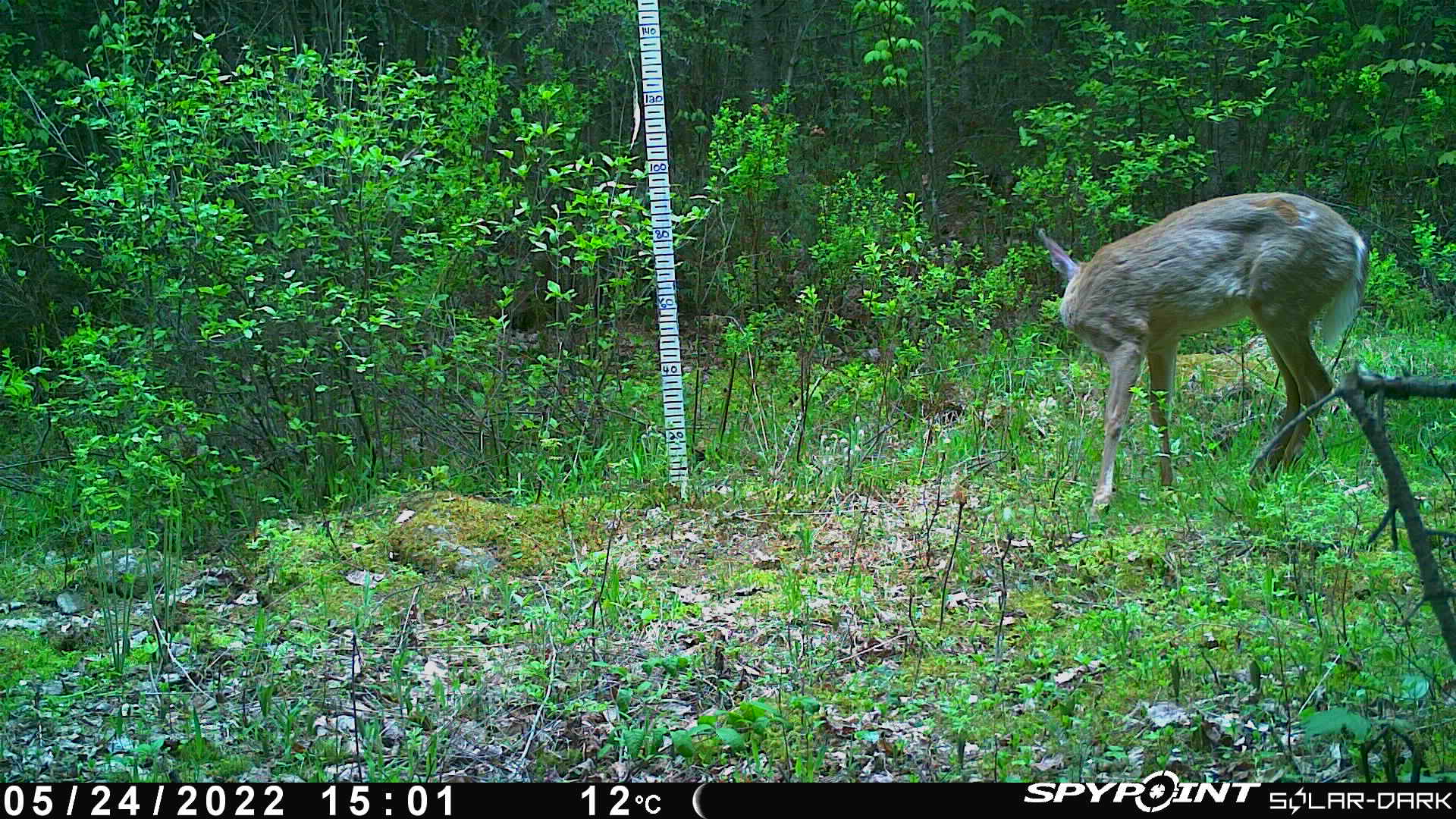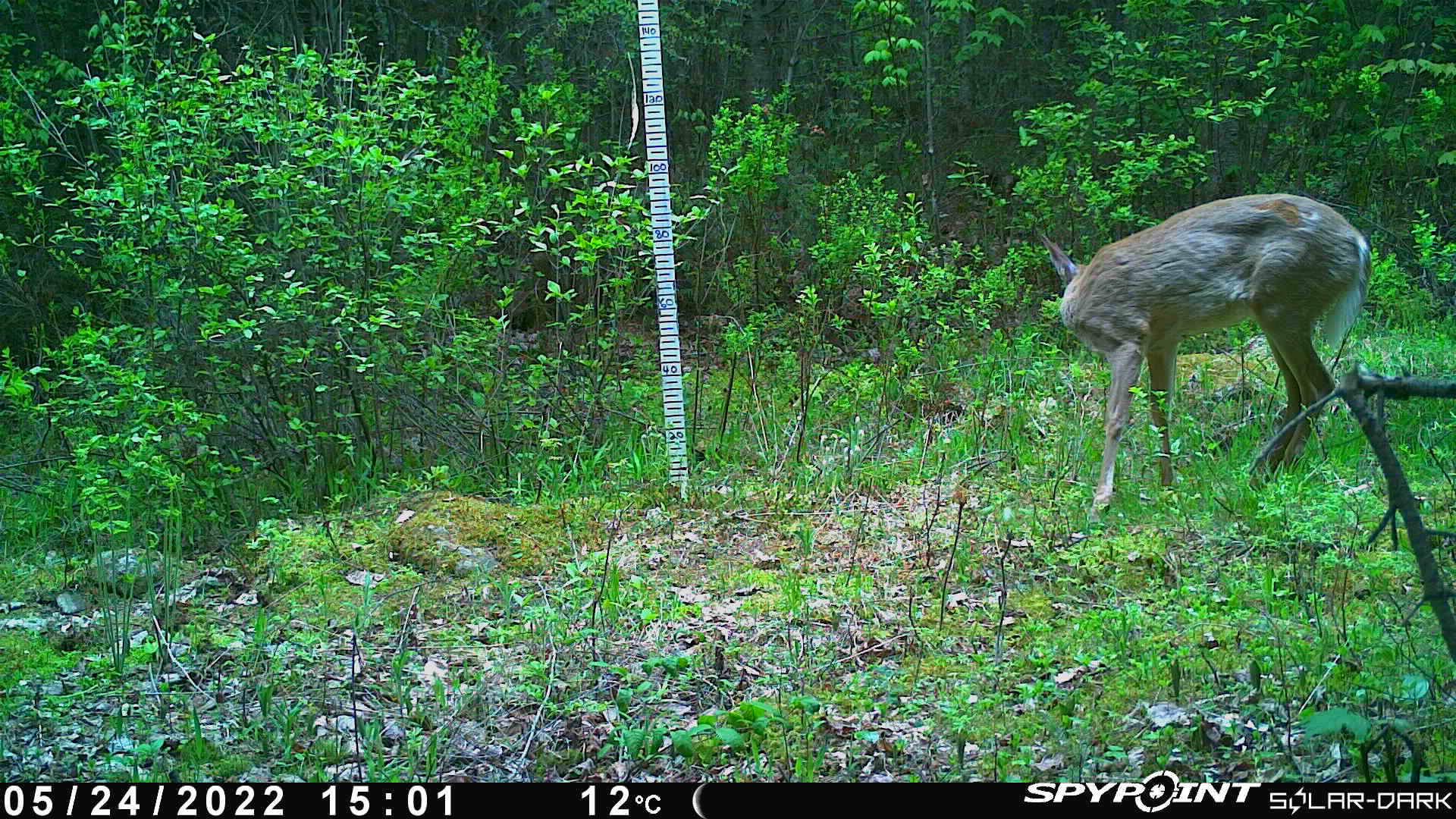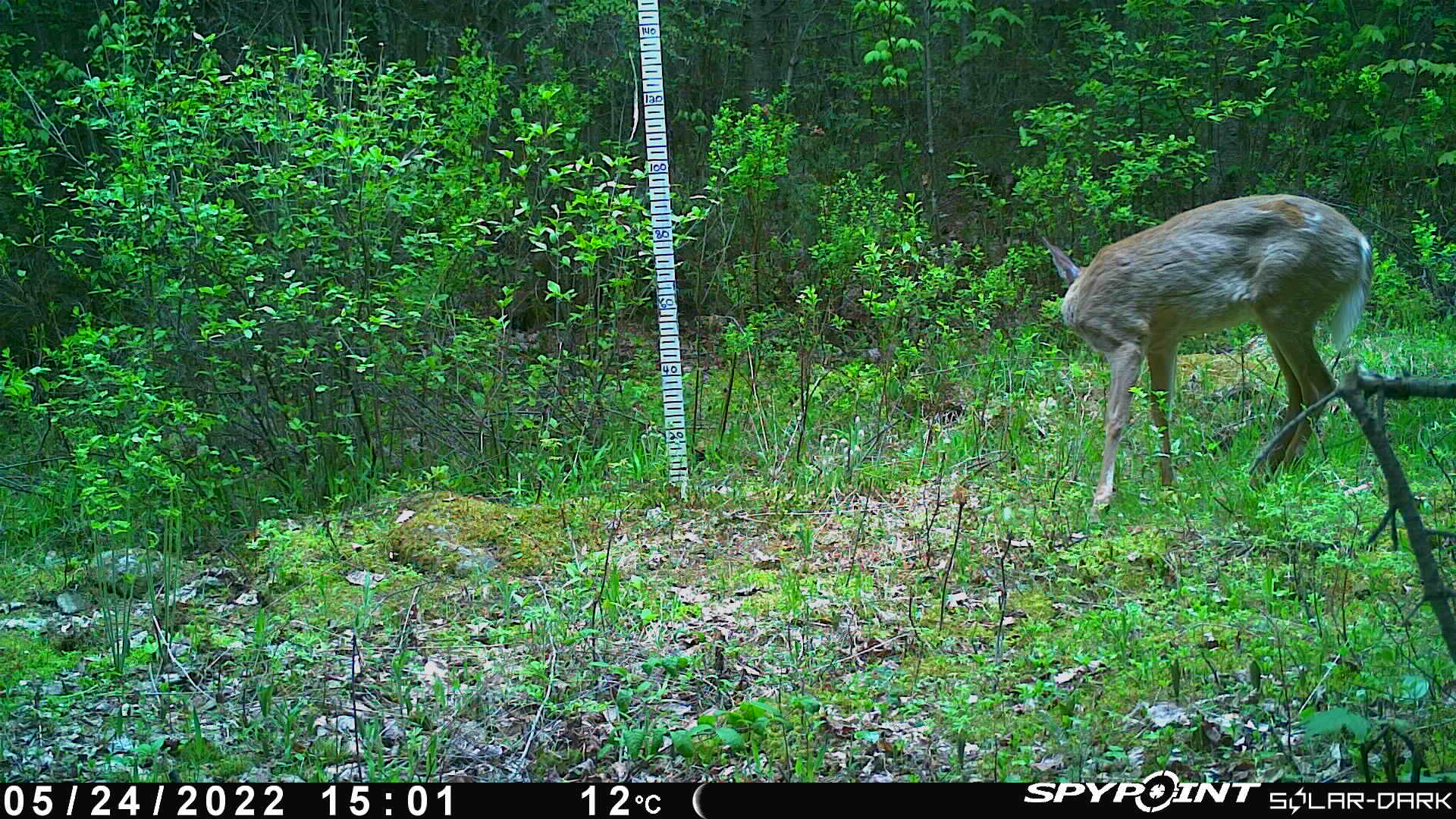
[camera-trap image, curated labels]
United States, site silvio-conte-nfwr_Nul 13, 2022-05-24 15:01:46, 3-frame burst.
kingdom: Animalia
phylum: Chordata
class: Mammalia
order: Artiodactyla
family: Cervidae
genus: Odocoileus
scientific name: Odocoileus virginianus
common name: white-tailed deer